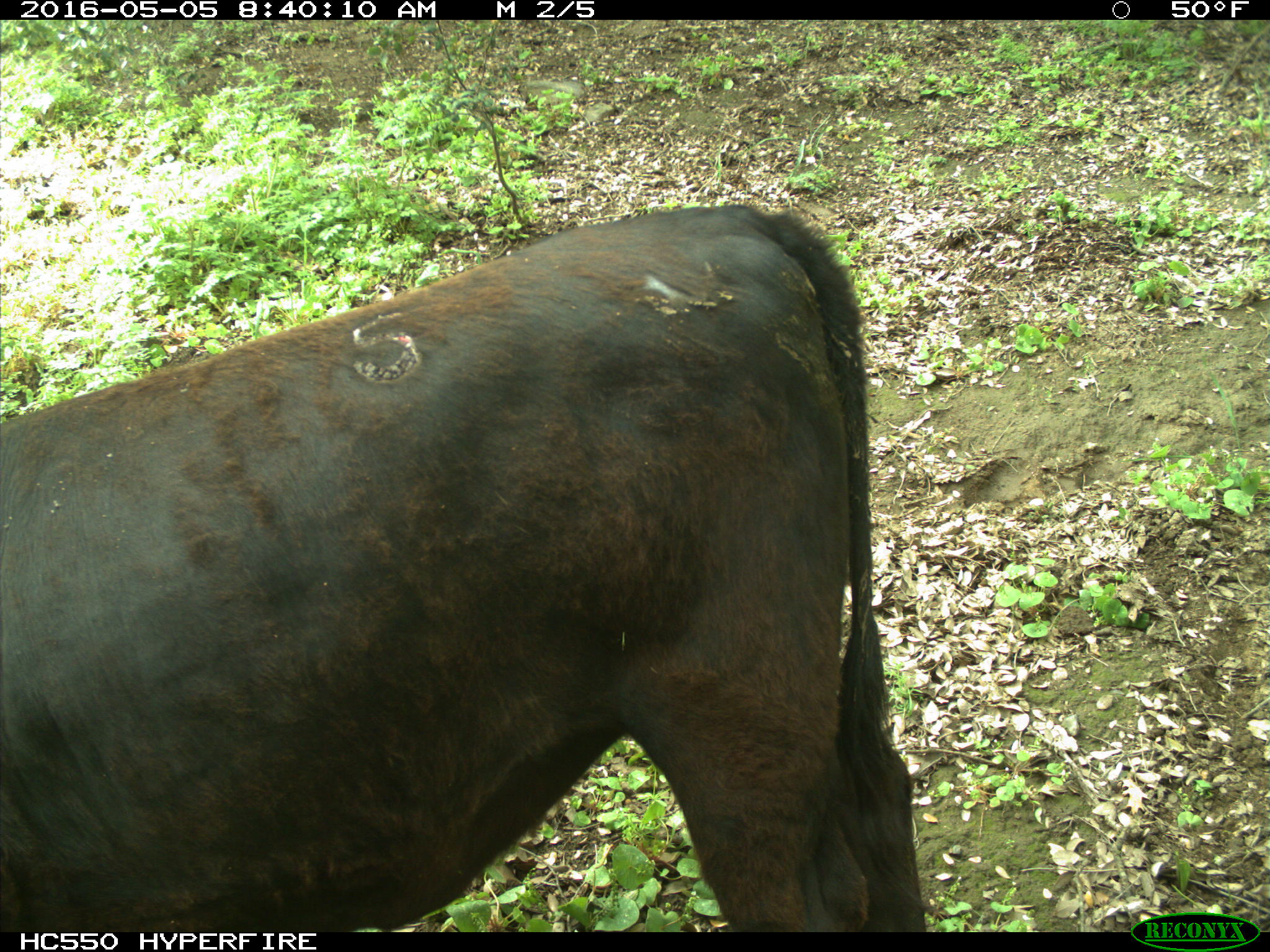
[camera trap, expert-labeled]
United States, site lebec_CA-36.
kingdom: Animalia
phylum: Chordata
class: Mammalia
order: Artiodactyla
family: Bovidae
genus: Bos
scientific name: Bos taurus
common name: domestic cow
Bos taurus (domestic cow).